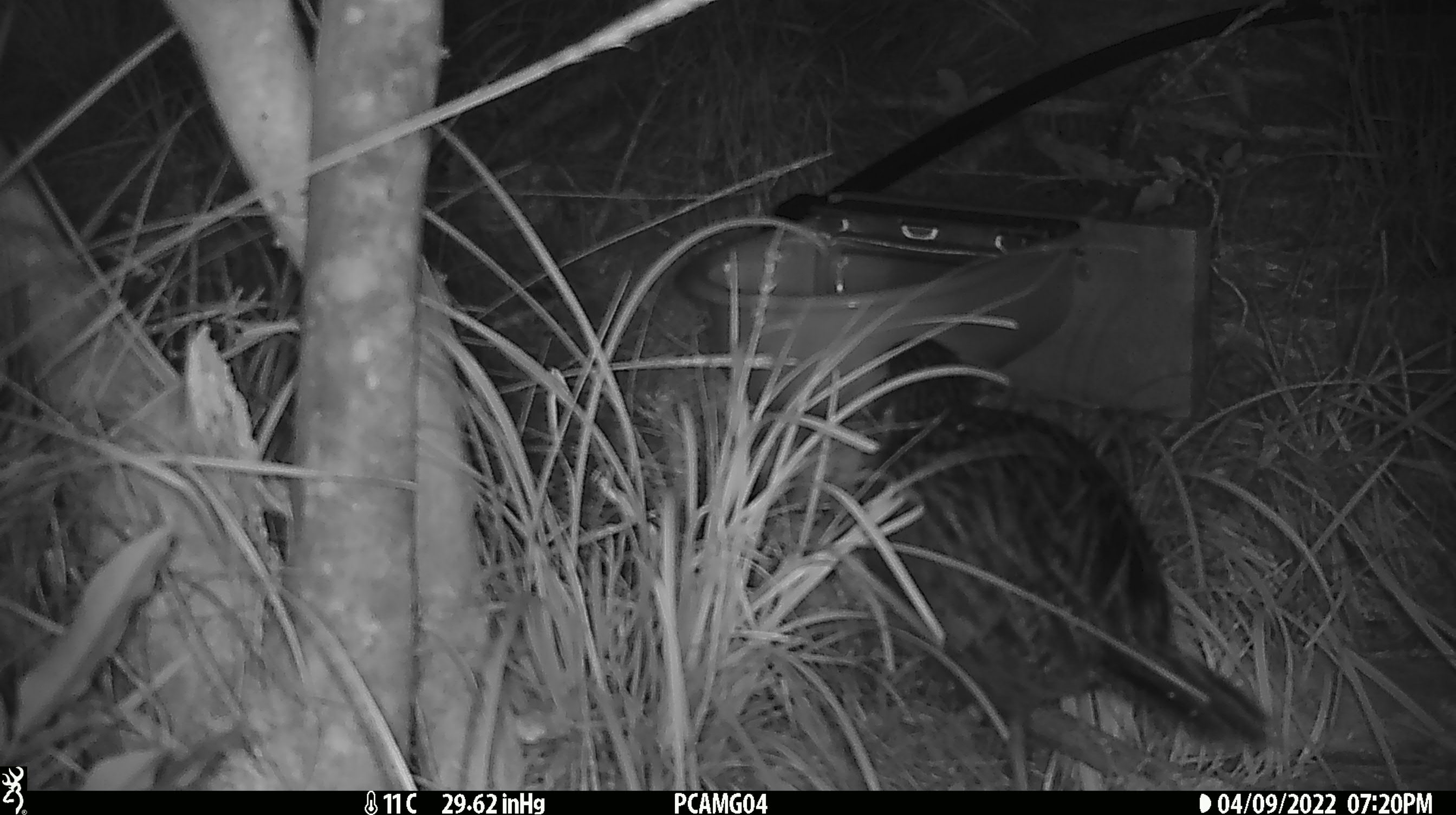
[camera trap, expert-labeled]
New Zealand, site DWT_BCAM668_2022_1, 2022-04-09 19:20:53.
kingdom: Animalia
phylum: Chordata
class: Aves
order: Gruiformes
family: Rallidae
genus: Gallirallus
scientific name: Gallirallus australis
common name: weka